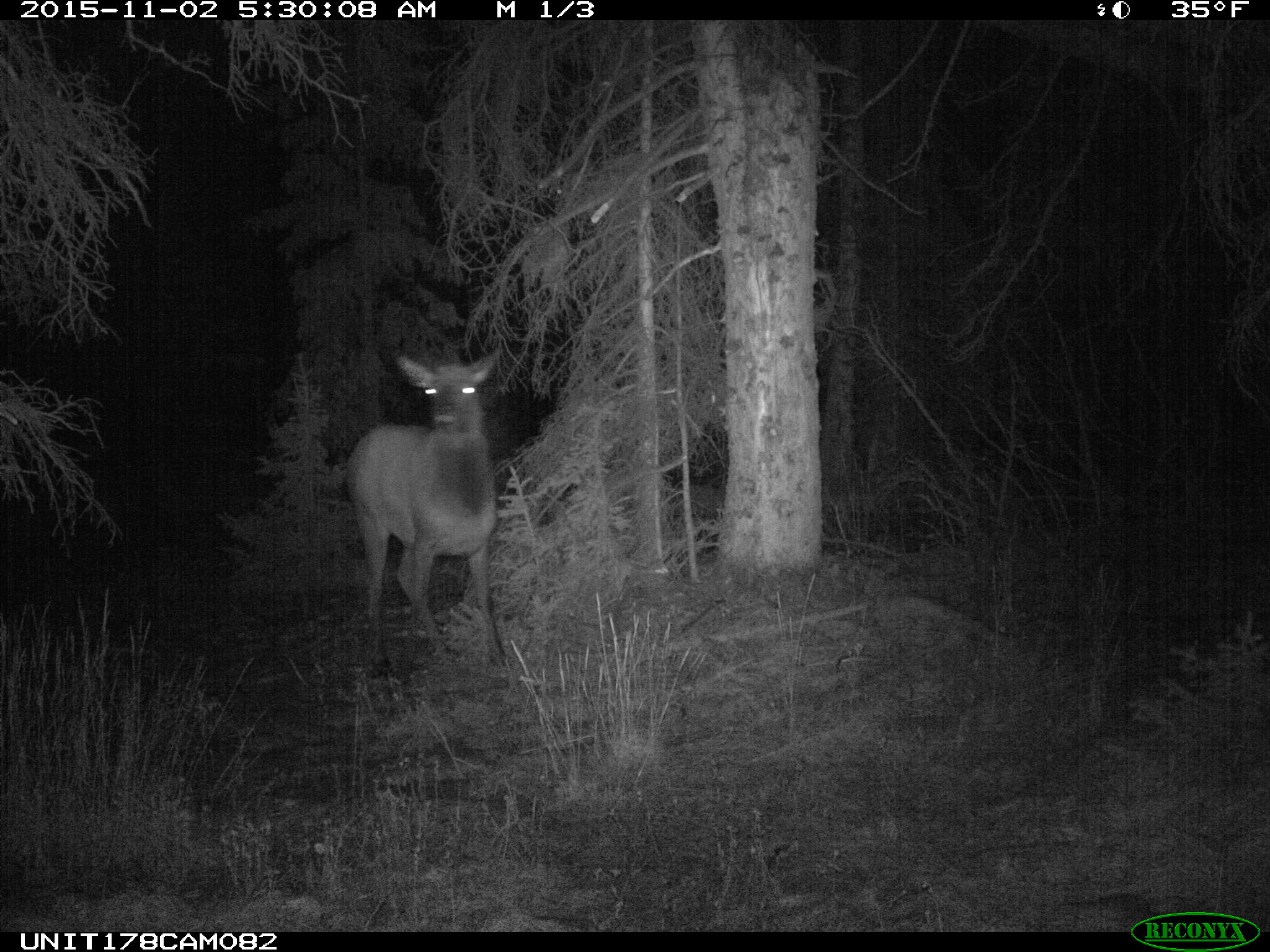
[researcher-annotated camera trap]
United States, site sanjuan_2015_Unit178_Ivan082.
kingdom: Animalia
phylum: Chordata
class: Mammalia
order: Artiodactyla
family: Cervidae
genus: Cervus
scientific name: Cervus elaphus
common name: red deer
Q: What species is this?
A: Cervus elaphus (red deer).